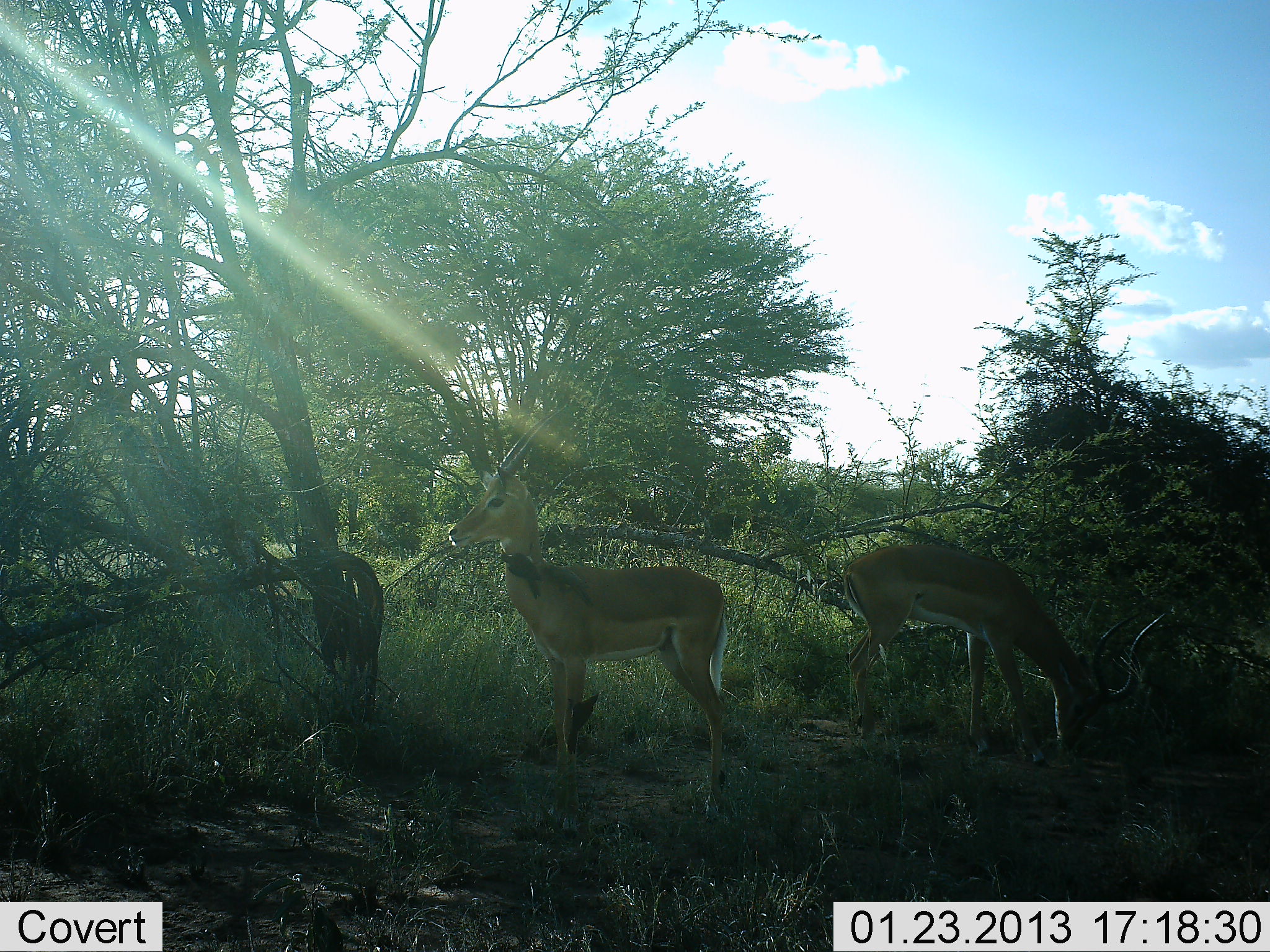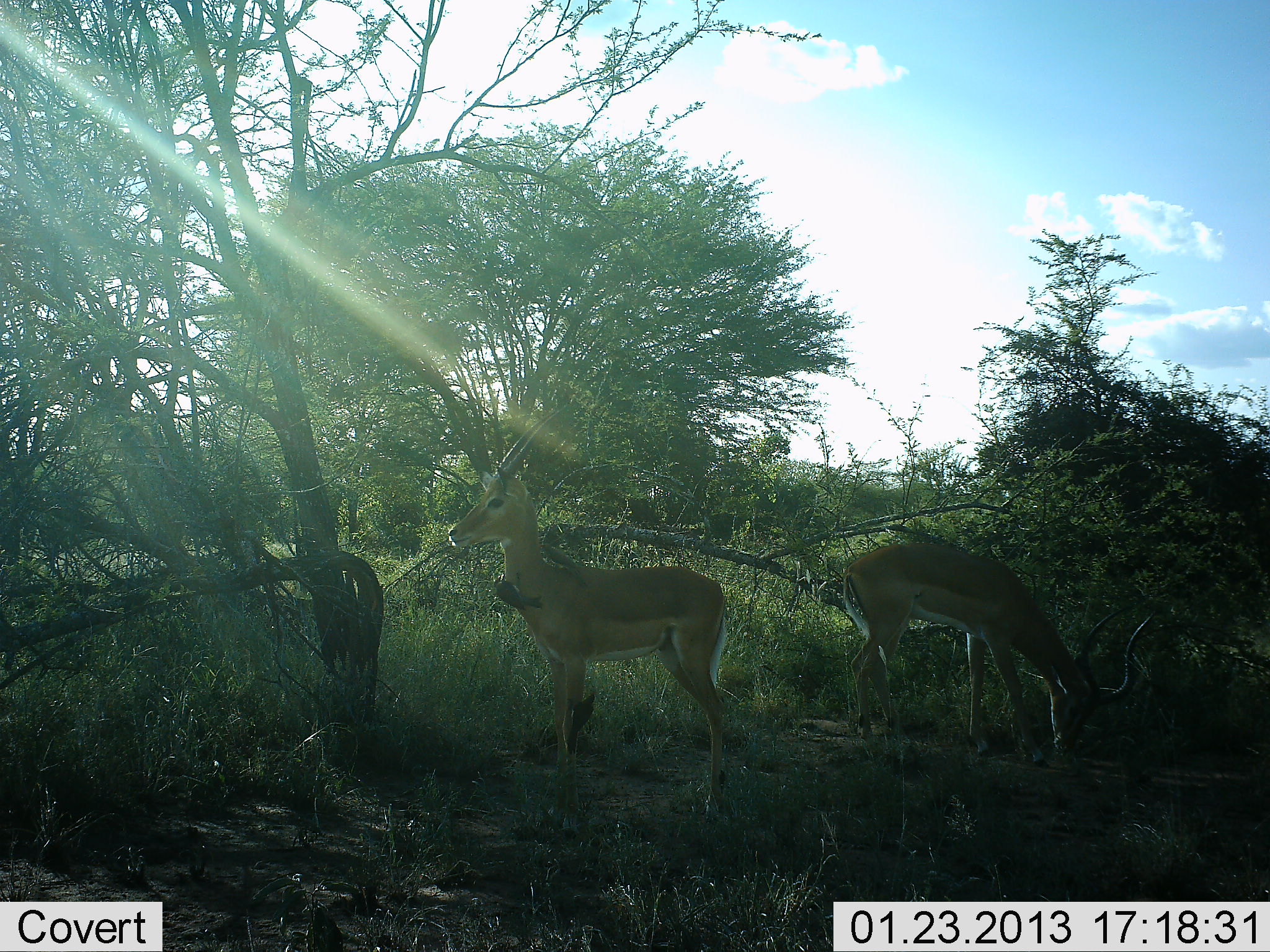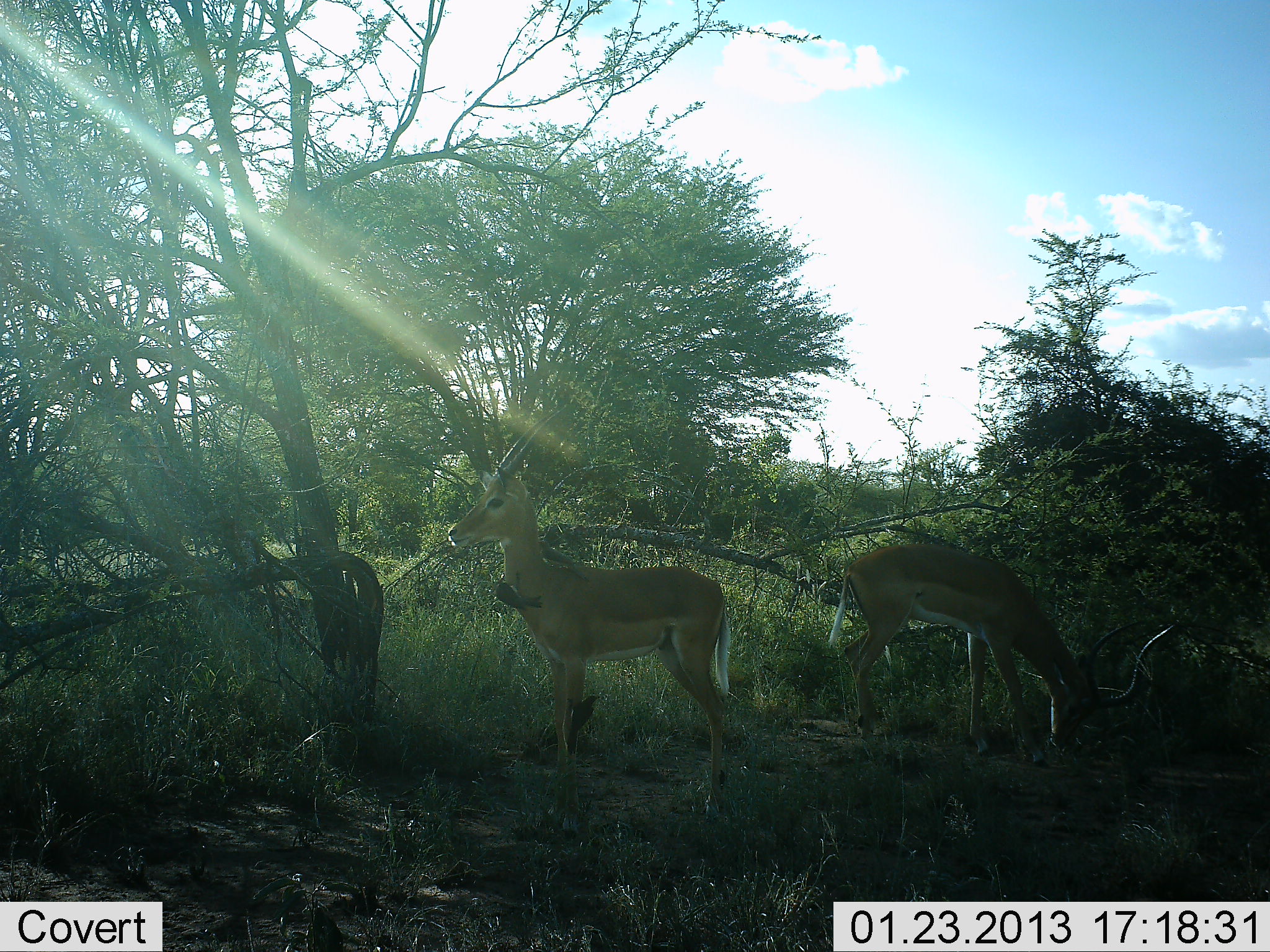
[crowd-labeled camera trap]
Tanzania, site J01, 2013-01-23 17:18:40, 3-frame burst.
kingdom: Animalia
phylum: Chordata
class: Mammalia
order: Artiodactyla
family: Bovidae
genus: Aepyceros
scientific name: Aepyceros melampus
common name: impala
Impala (Aepyceros melampus), count 2. Behavior (volunteer vote fractions): standing 88%, resting 0%, moving 0%, interacting 0%. Young present (vote fraction): 0%. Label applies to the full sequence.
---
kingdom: Animalia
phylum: Chordata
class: Aves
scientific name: Aves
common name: bird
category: otherbird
Otherbird (bird) (Aves), count 3. Behavior (volunteer vote fractions): standing 27%, resting 0%, moving 45%, interacting 18%. Young present (vote fraction): 0%. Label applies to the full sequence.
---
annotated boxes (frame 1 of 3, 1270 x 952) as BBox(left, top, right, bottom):
animal: BBox(448, 404, 729, 840); BBox(843, 543, 1167, 770); BBox(540, 559, 597, 608); BBox(497, 548, 544, 599); BBox(565, 691, 601, 756)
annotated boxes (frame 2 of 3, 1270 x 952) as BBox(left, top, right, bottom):
animal: BBox(447, 402, 728, 846); BBox(842, 542, 1156, 782); BBox(539, 540, 589, 588); BBox(492, 573, 545, 614); BBox(565, 690, 596, 756)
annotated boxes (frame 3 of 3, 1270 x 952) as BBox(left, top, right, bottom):
animal: BBox(446, 403, 731, 843); BBox(828, 543, 1177, 770); BBox(534, 537, 590, 582); BBox(563, 692, 600, 756); BBox(494, 570, 545, 611)